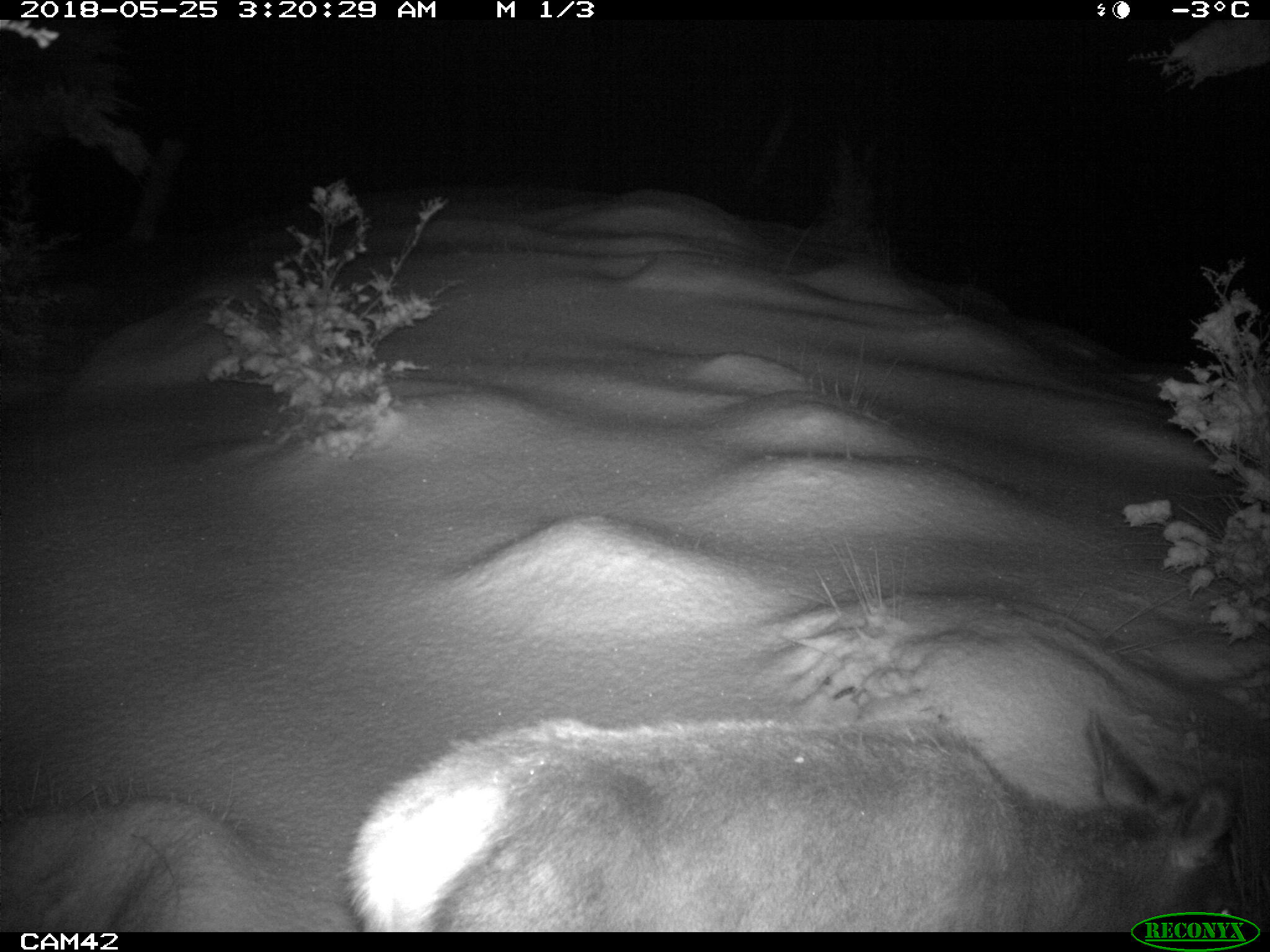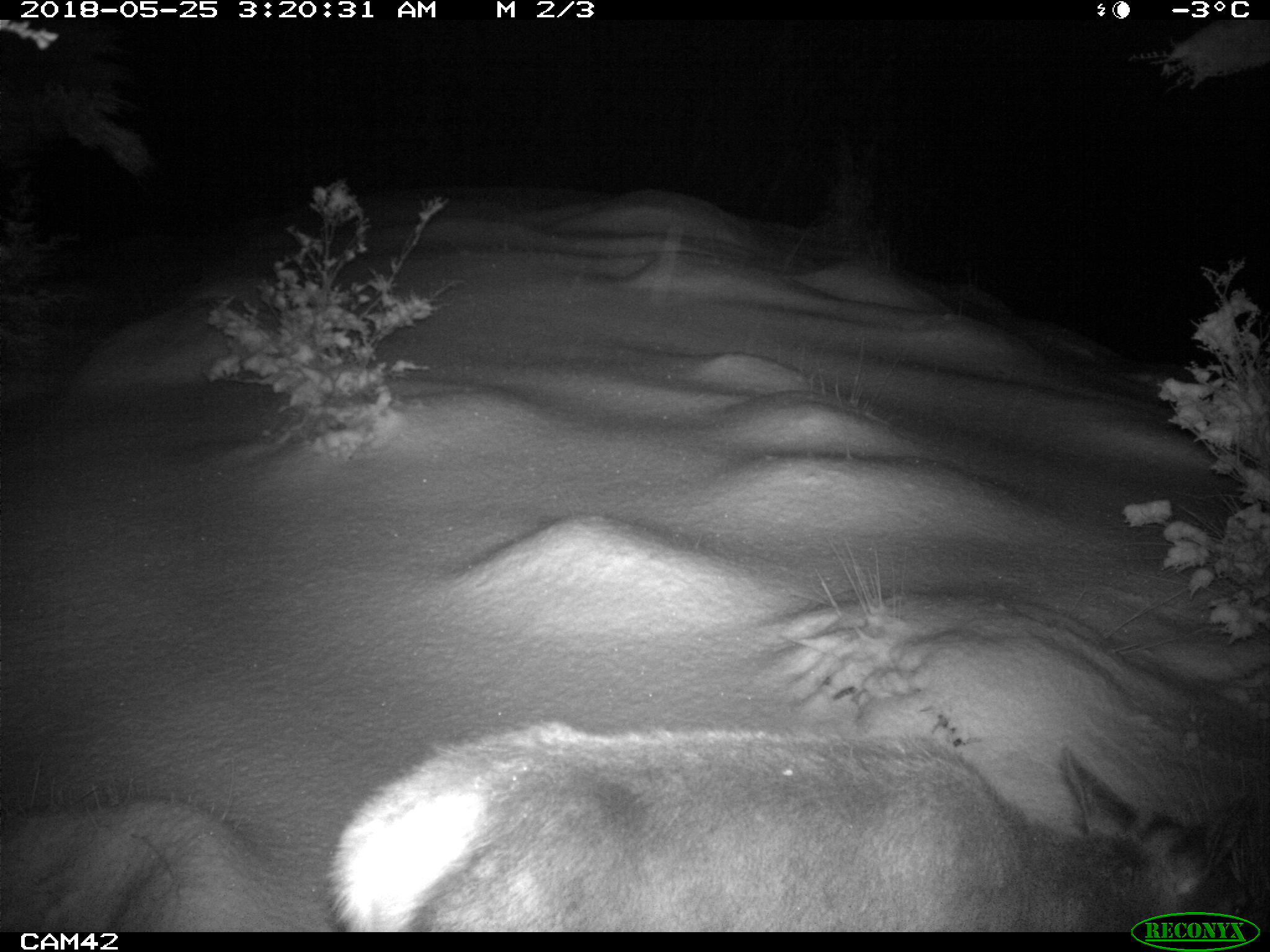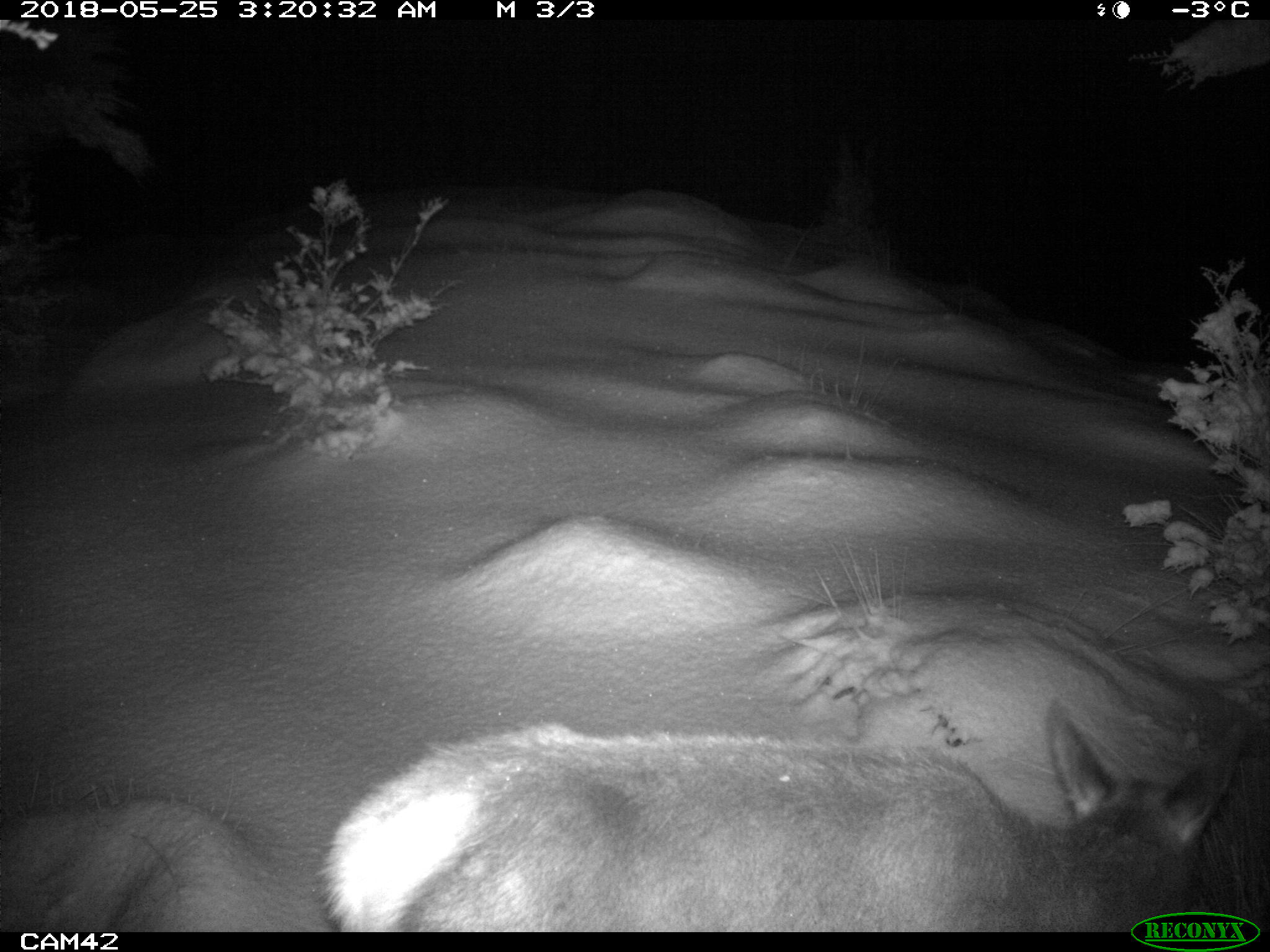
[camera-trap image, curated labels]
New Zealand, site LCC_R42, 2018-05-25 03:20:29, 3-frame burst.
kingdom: Animalia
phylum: Chordata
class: Mammalia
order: Artiodactyla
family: Cervidae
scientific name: Cervidae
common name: deer